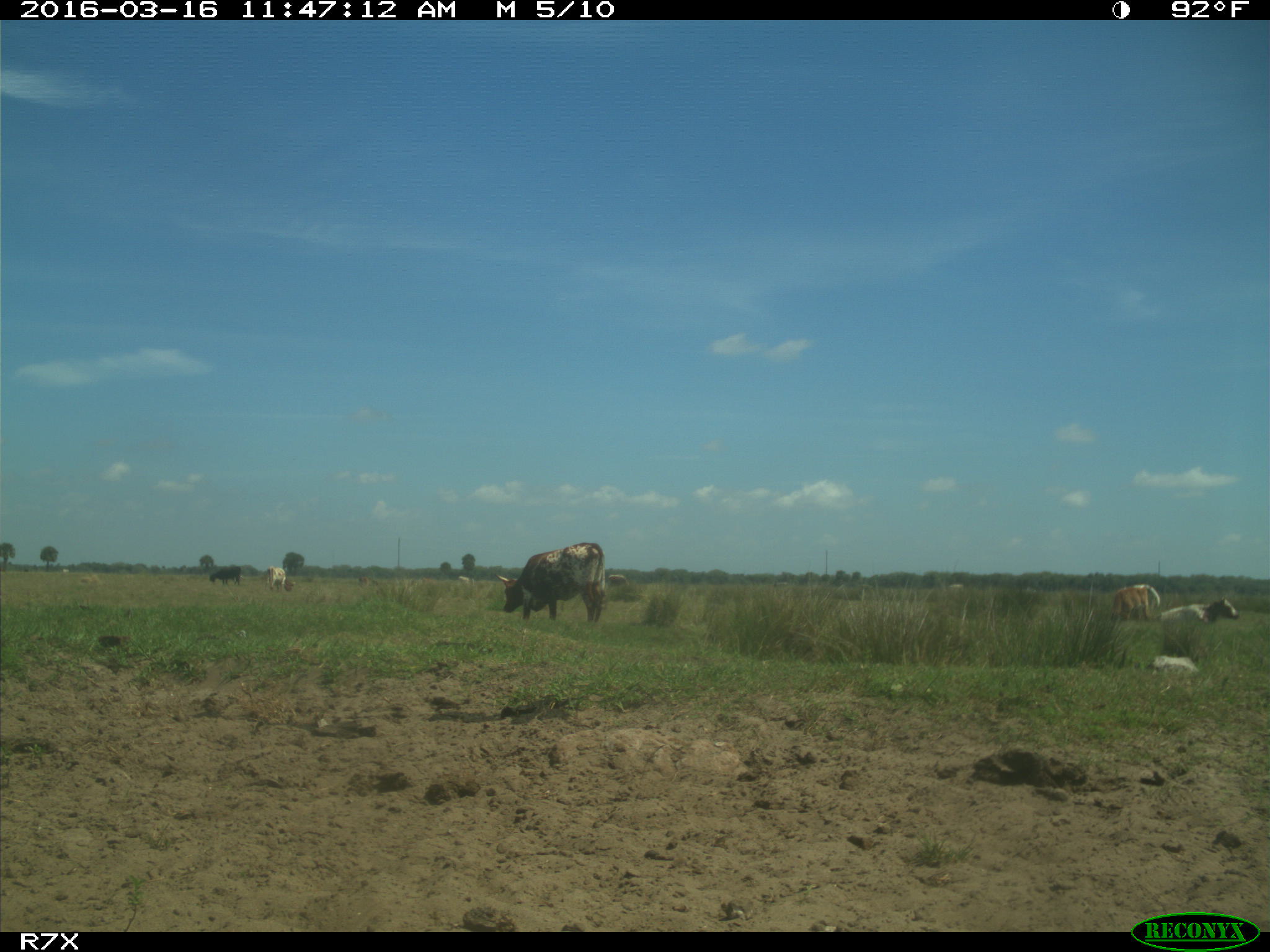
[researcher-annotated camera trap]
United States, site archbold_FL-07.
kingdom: Animalia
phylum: Chordata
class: Mammalia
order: Artiodactyla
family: Bovidae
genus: Bos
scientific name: Bos taurus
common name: domestic cow